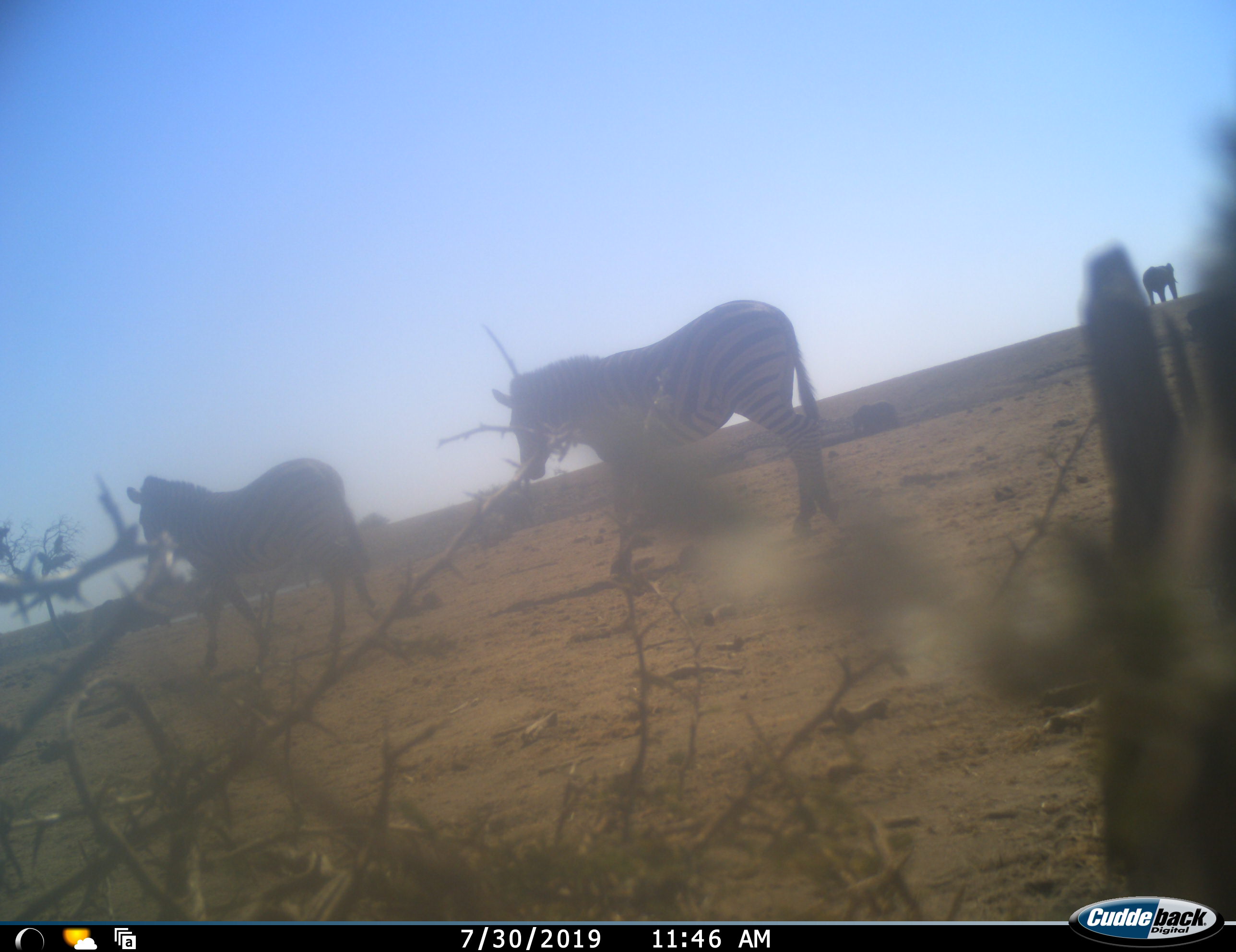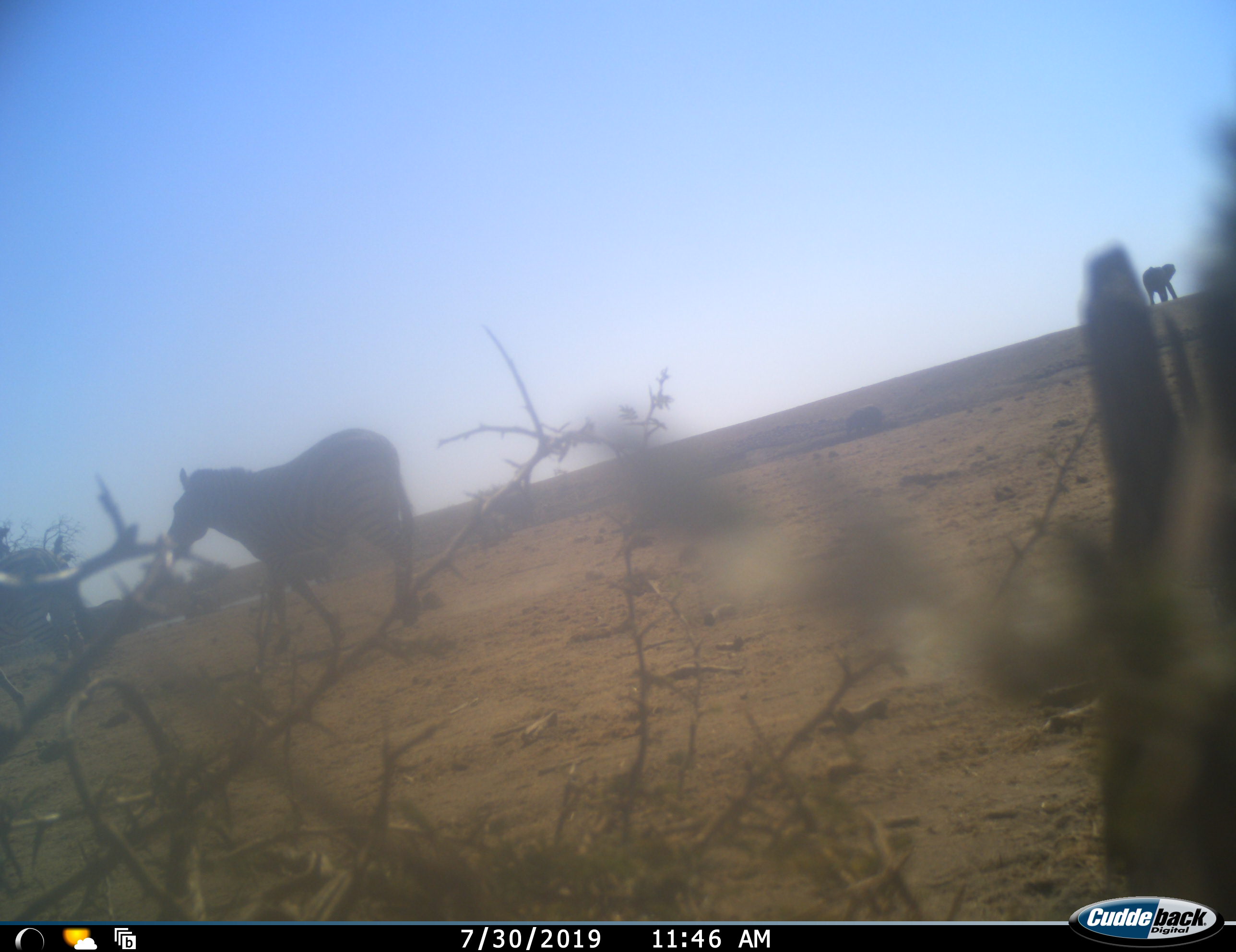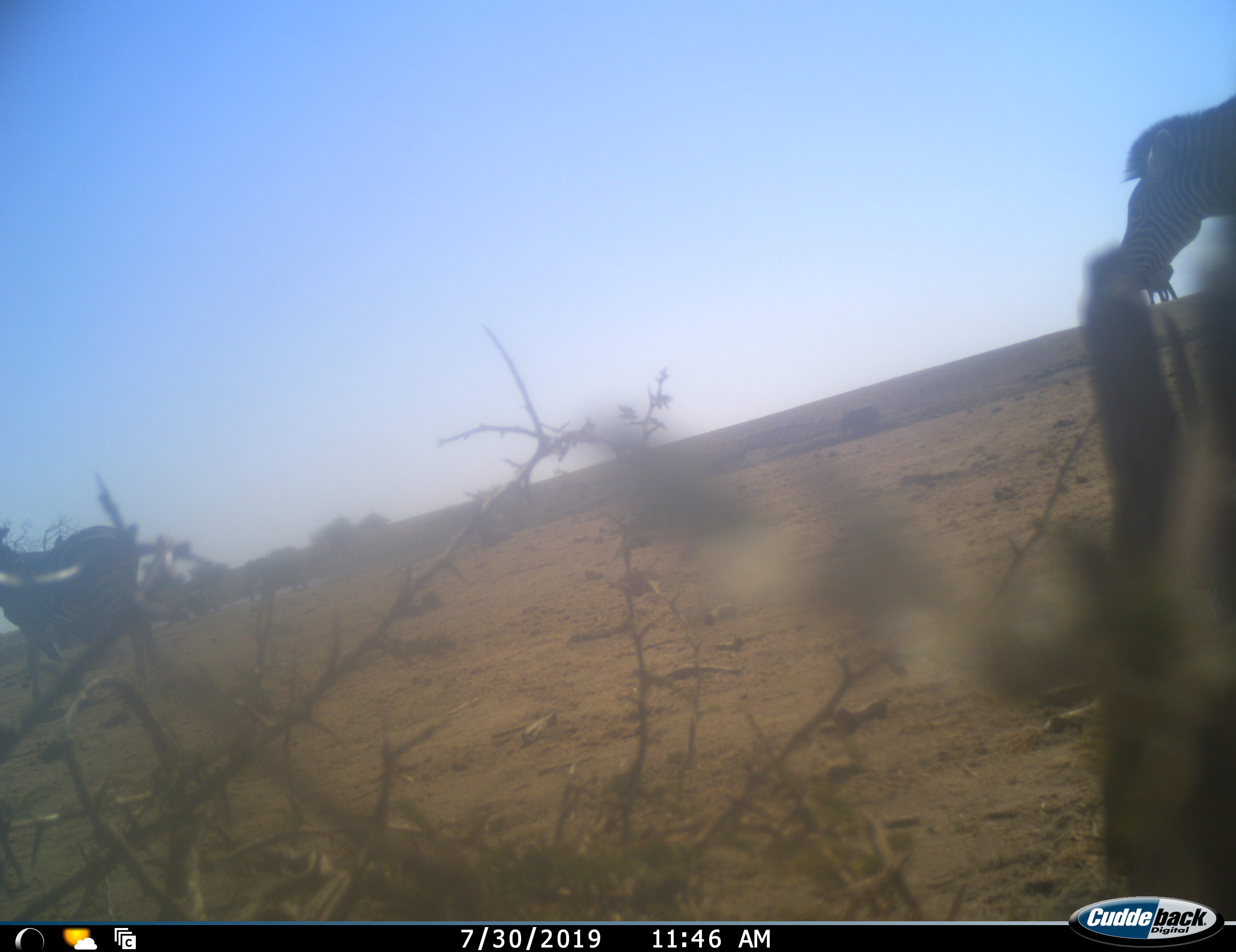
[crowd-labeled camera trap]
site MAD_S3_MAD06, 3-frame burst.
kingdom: Animalia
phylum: Chordata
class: Mammalia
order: Proboscidea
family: Elephantidae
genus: Loxodonta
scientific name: Loxodonta africana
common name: african bush elephant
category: elephant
Elephant (african bush elephant) (Loxodonta africana), count 2. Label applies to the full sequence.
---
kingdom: Animalia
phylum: Chordata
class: Mammalia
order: Perissodactyla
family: Equidae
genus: Equus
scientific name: Equus quagga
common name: plains zebra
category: zebraplains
Zebraplains (plains zebra) (Equus quagga), count 3. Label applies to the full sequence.